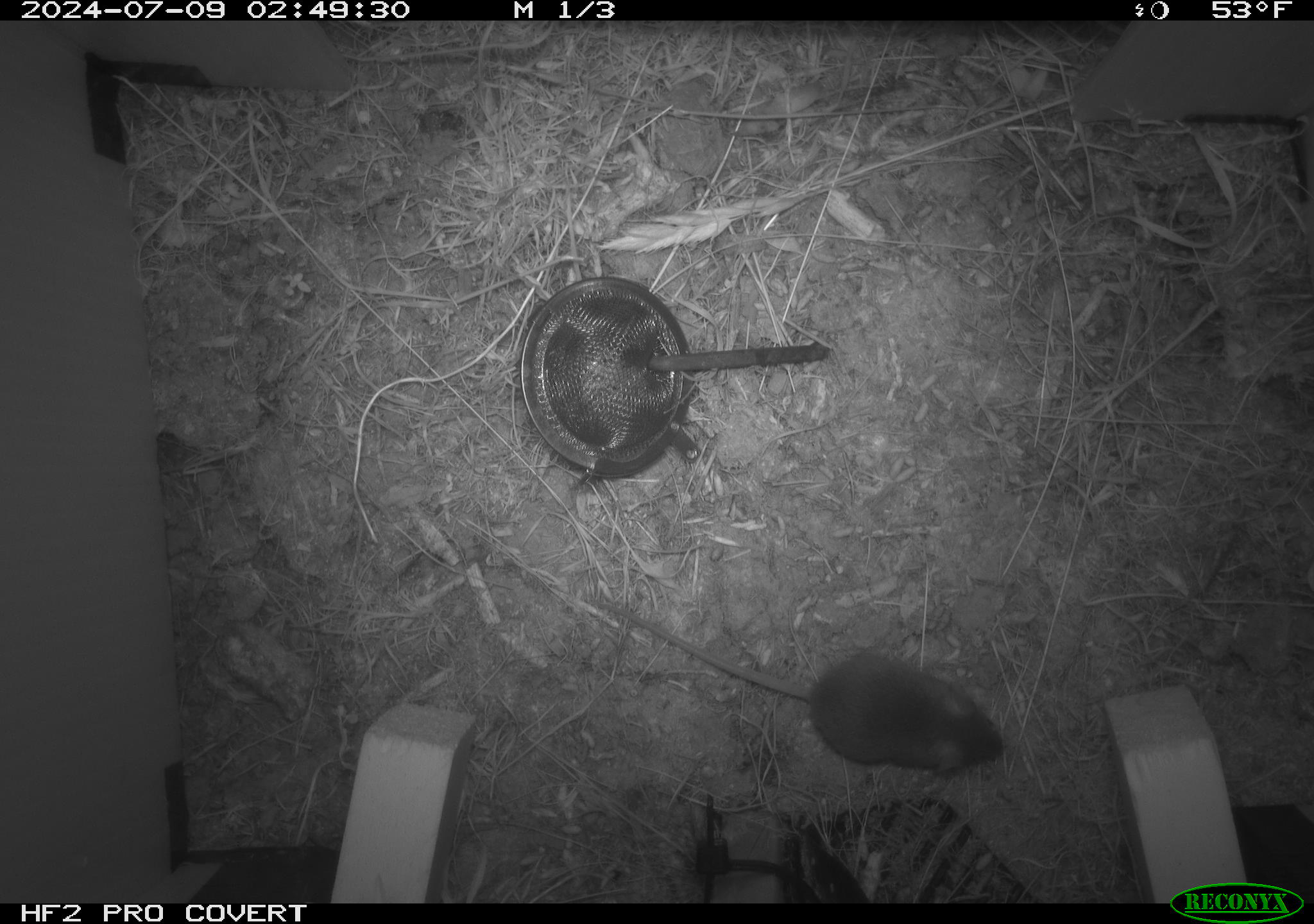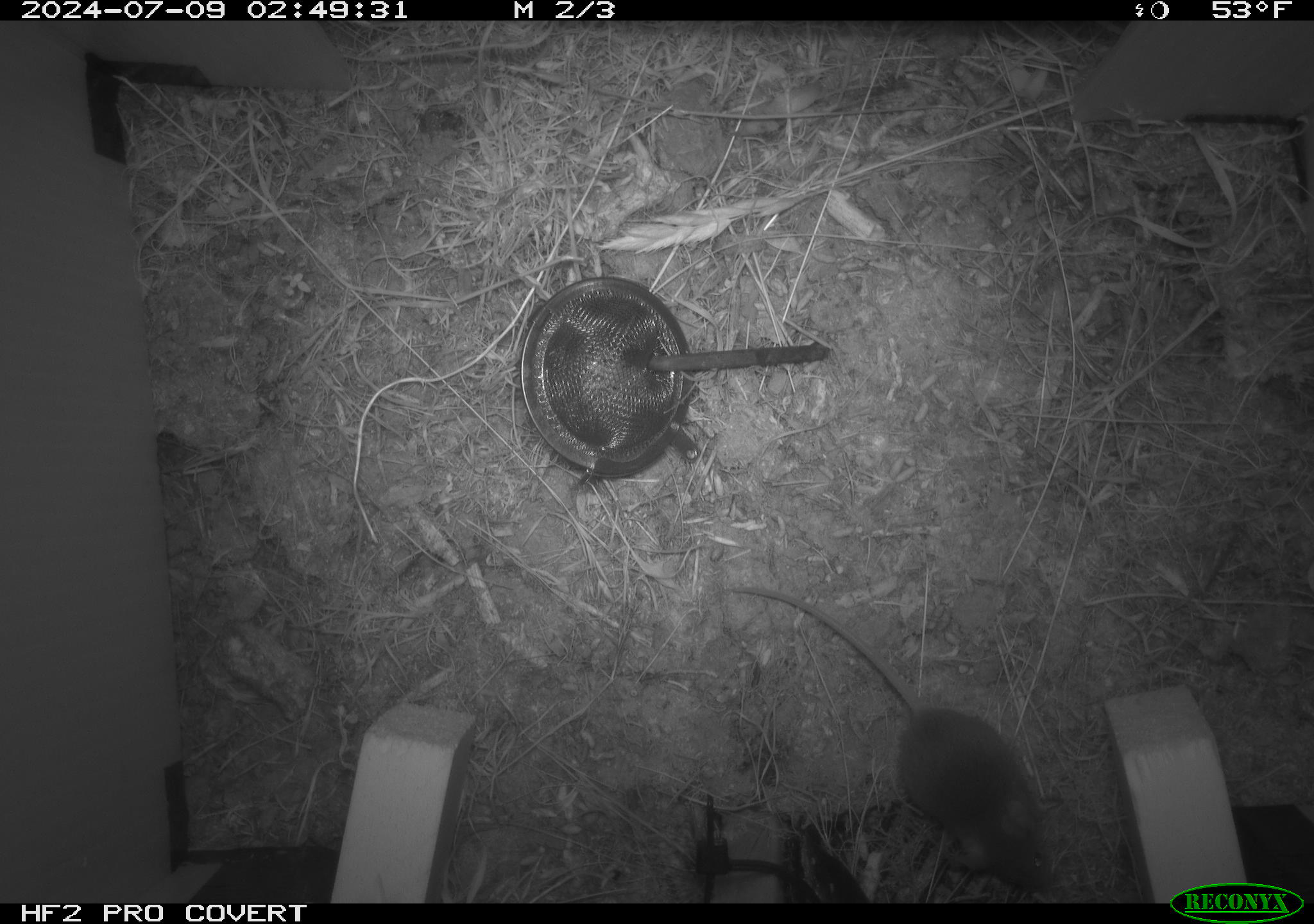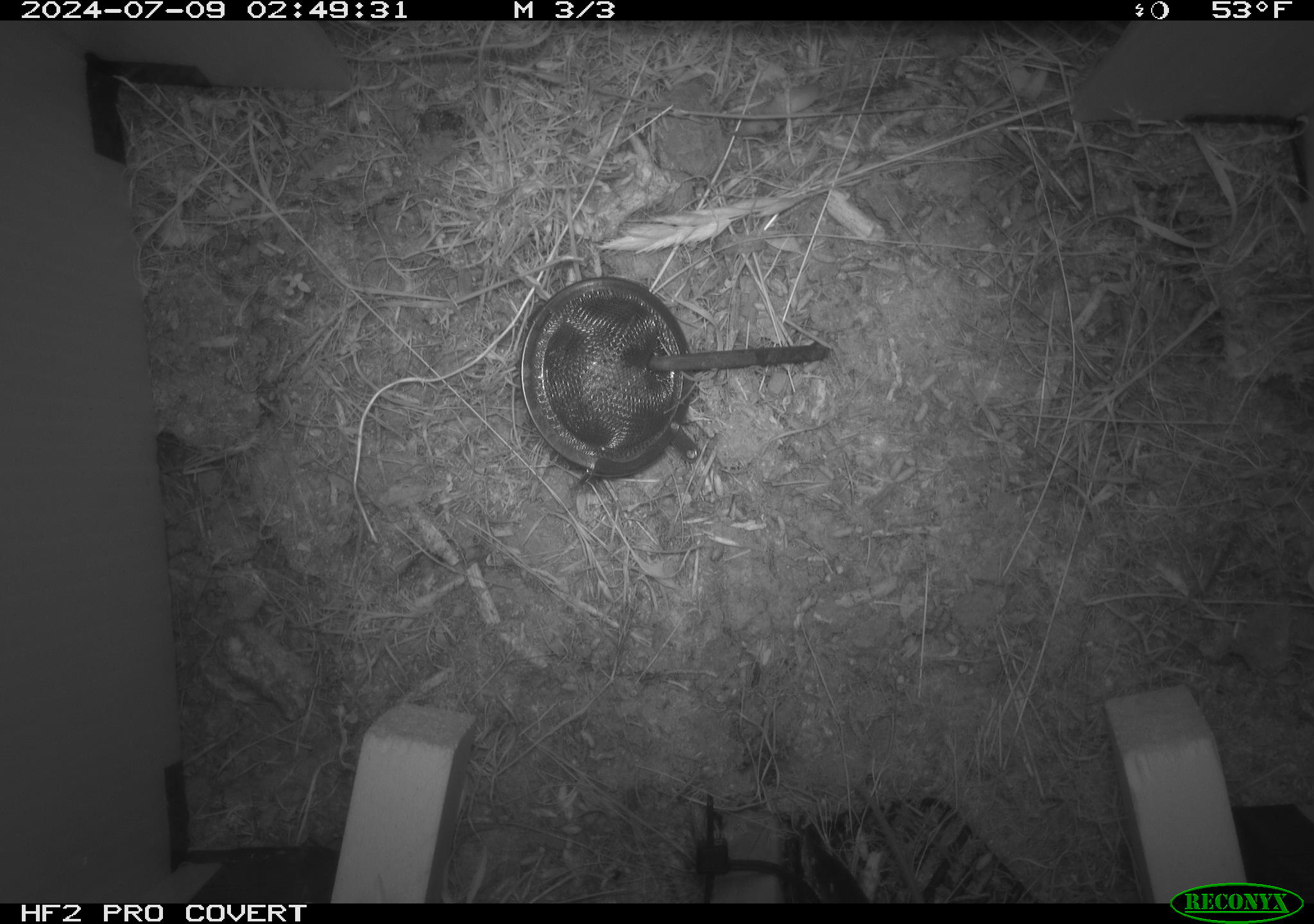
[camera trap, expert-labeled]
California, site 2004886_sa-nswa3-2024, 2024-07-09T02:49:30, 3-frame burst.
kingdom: Animalia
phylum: Chordata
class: Mammalia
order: Rodentia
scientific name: Rodentia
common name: rodent